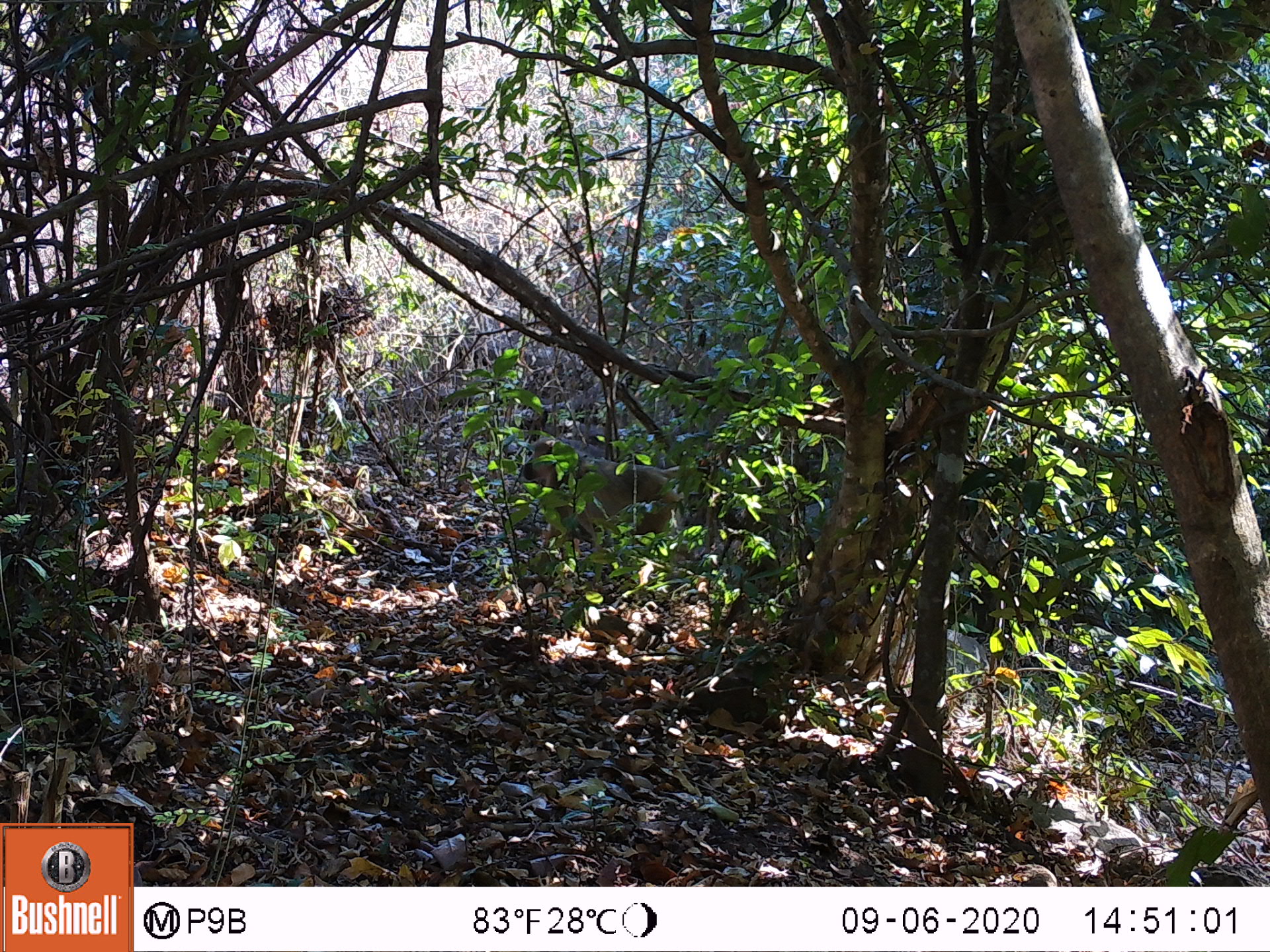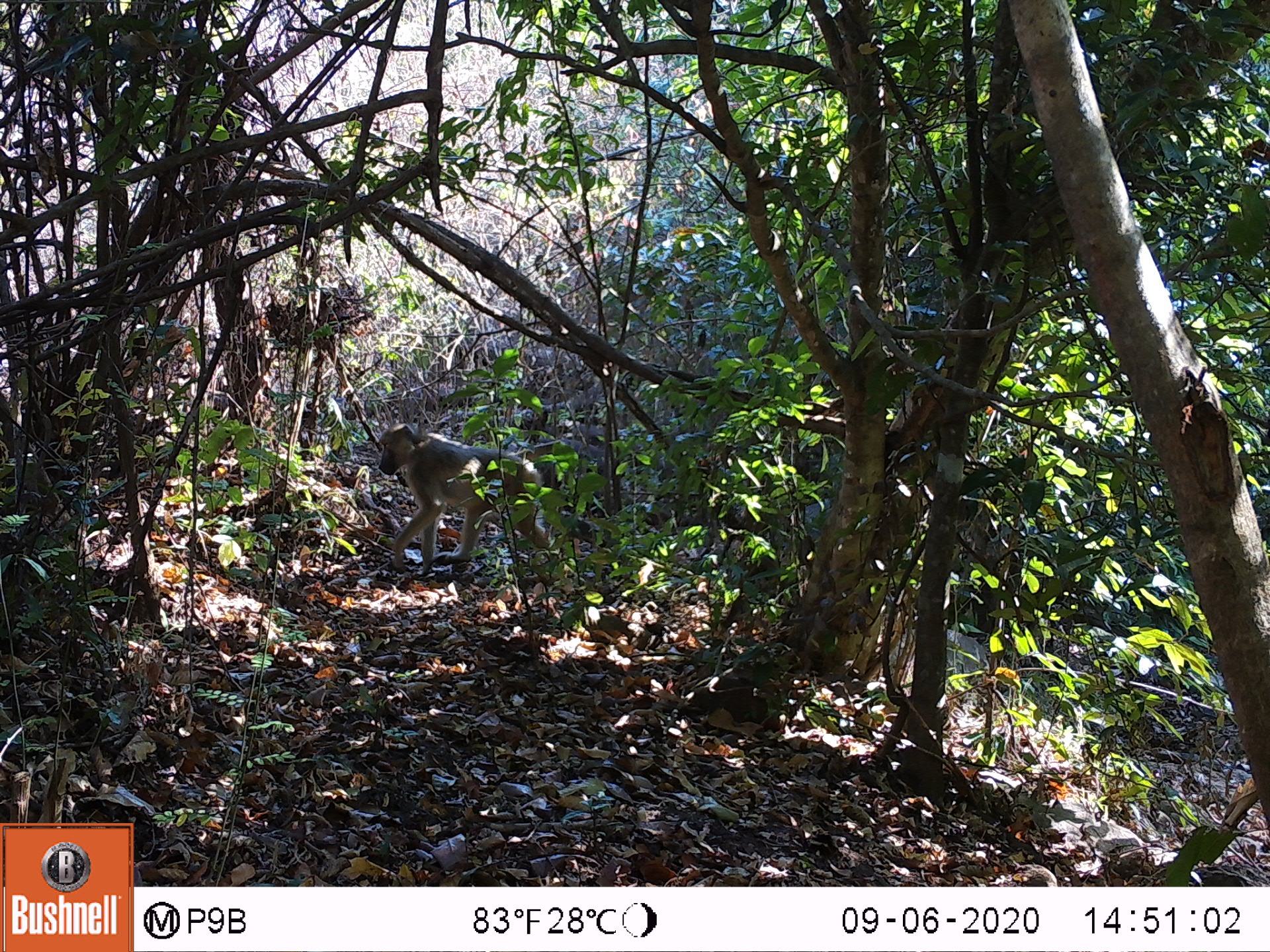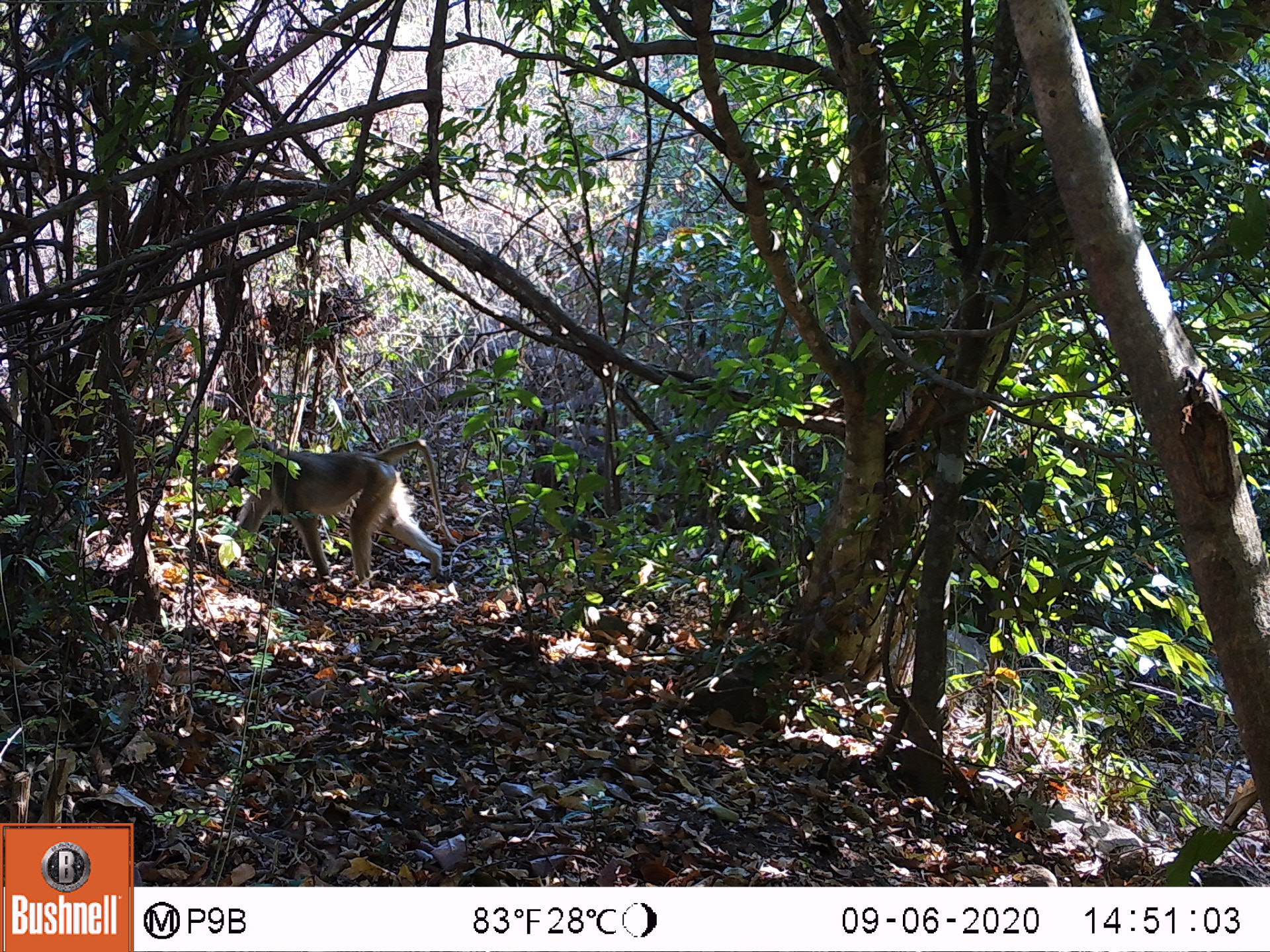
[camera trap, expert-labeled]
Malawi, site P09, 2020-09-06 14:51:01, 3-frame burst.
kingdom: Animalia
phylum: Chordata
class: Mammalia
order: Primates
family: Cercopithecidae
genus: Papio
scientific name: Papio cynocephalus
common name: yellow baboon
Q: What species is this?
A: Yellow baboon (Papio cynocephalus).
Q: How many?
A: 1.